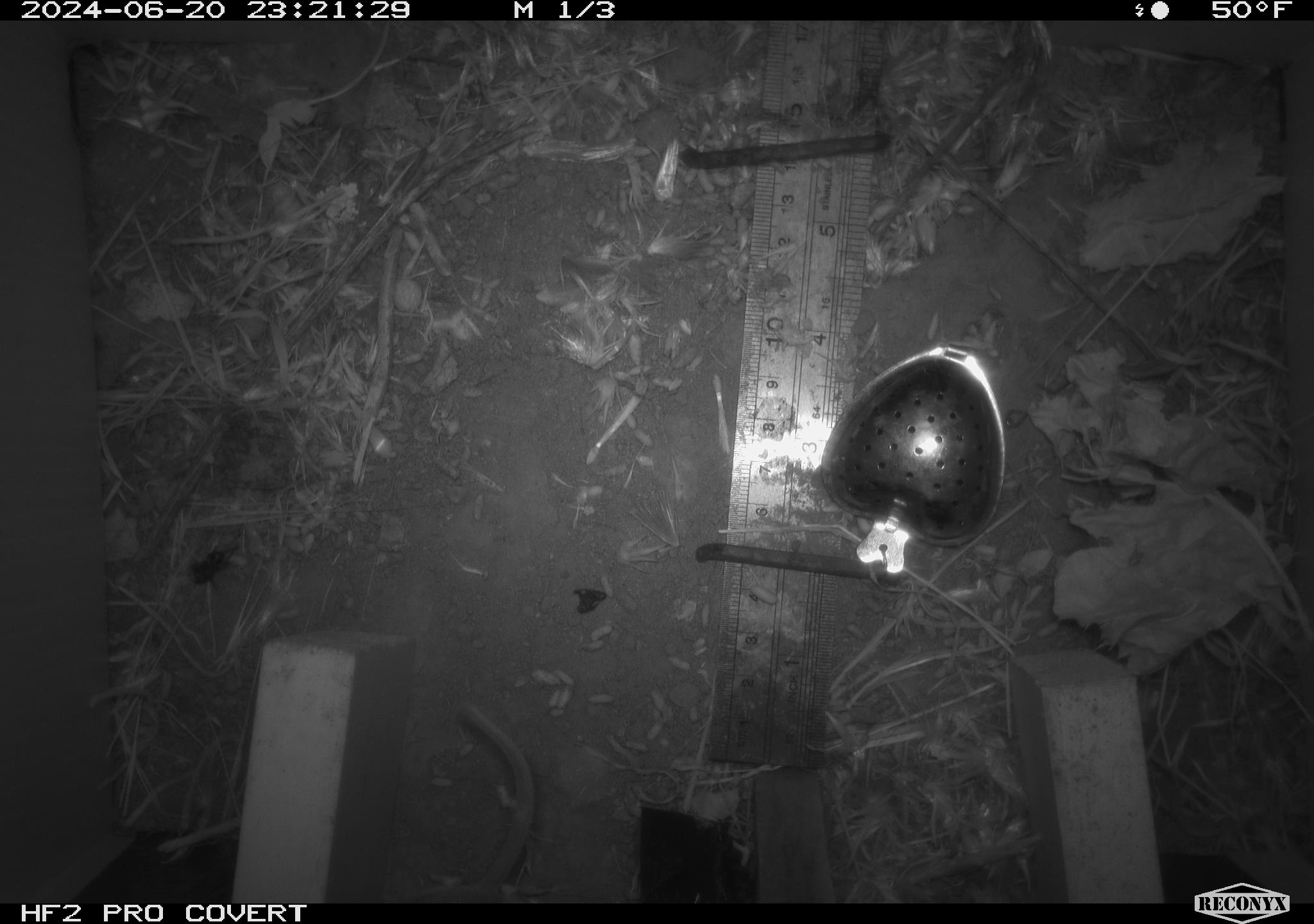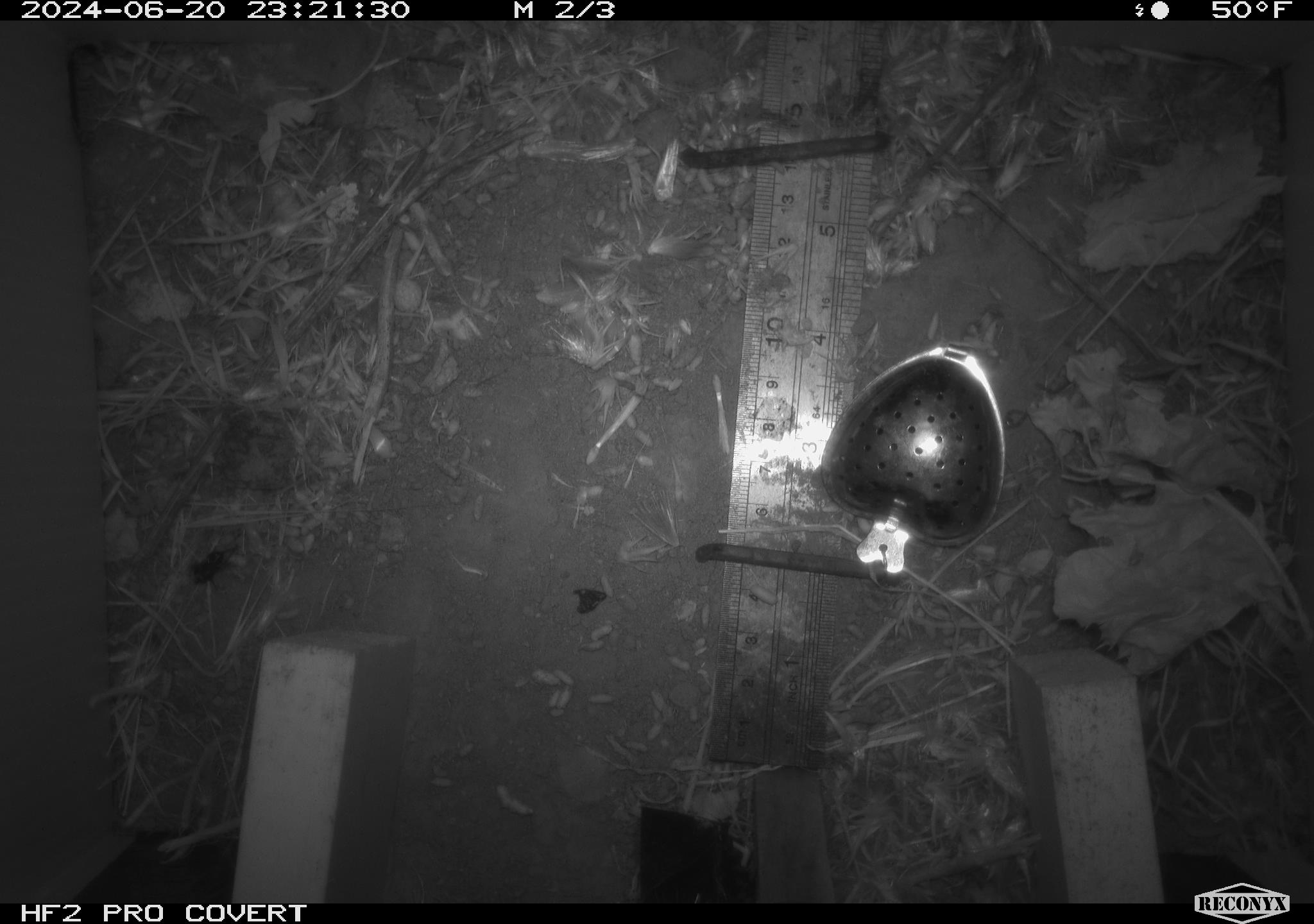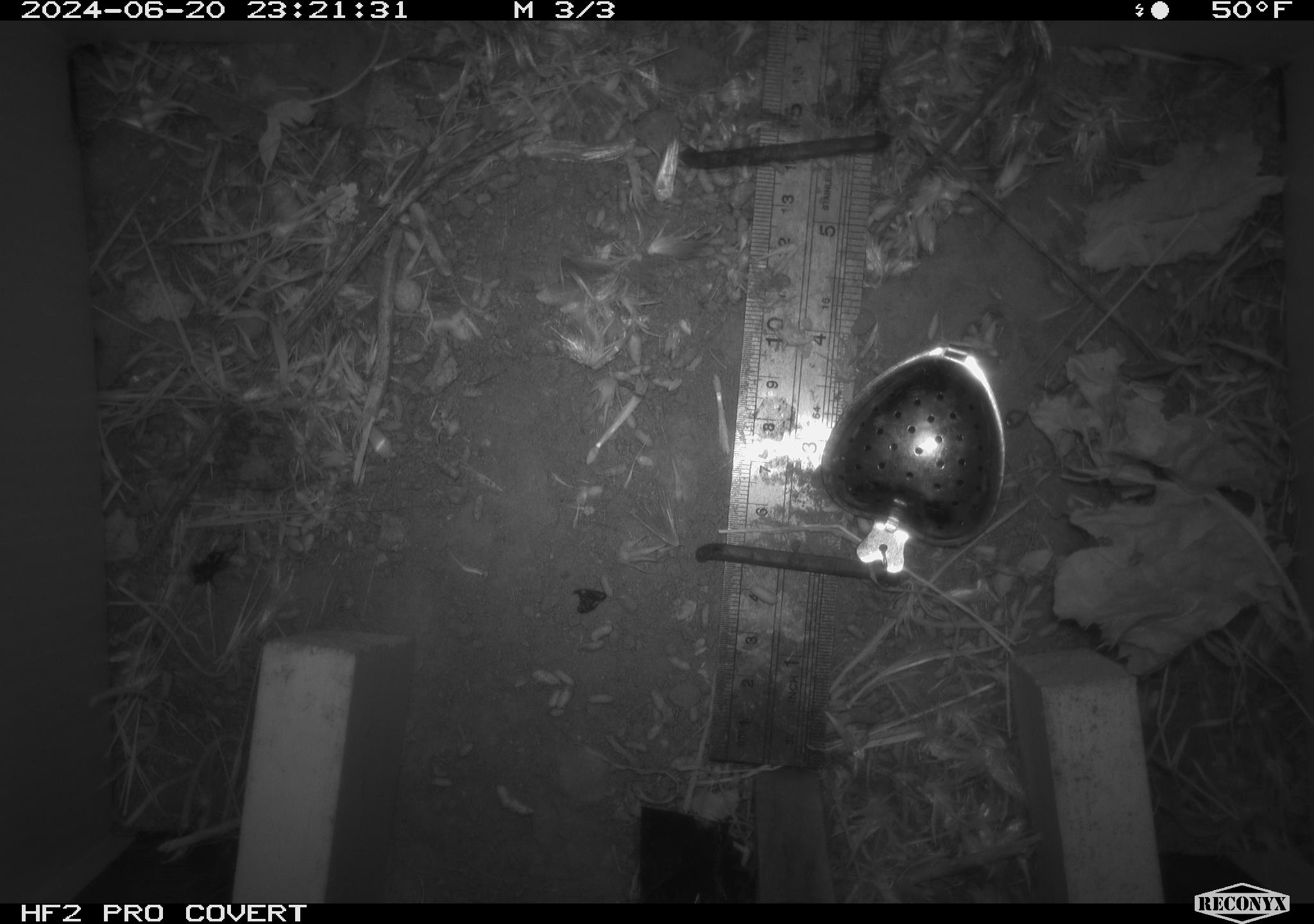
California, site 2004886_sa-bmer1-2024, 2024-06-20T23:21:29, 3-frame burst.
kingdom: Animalia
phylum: Chordata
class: Mammalia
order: Rodentia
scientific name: Rodentia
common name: mouse species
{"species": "mouse species (Rodentia)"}